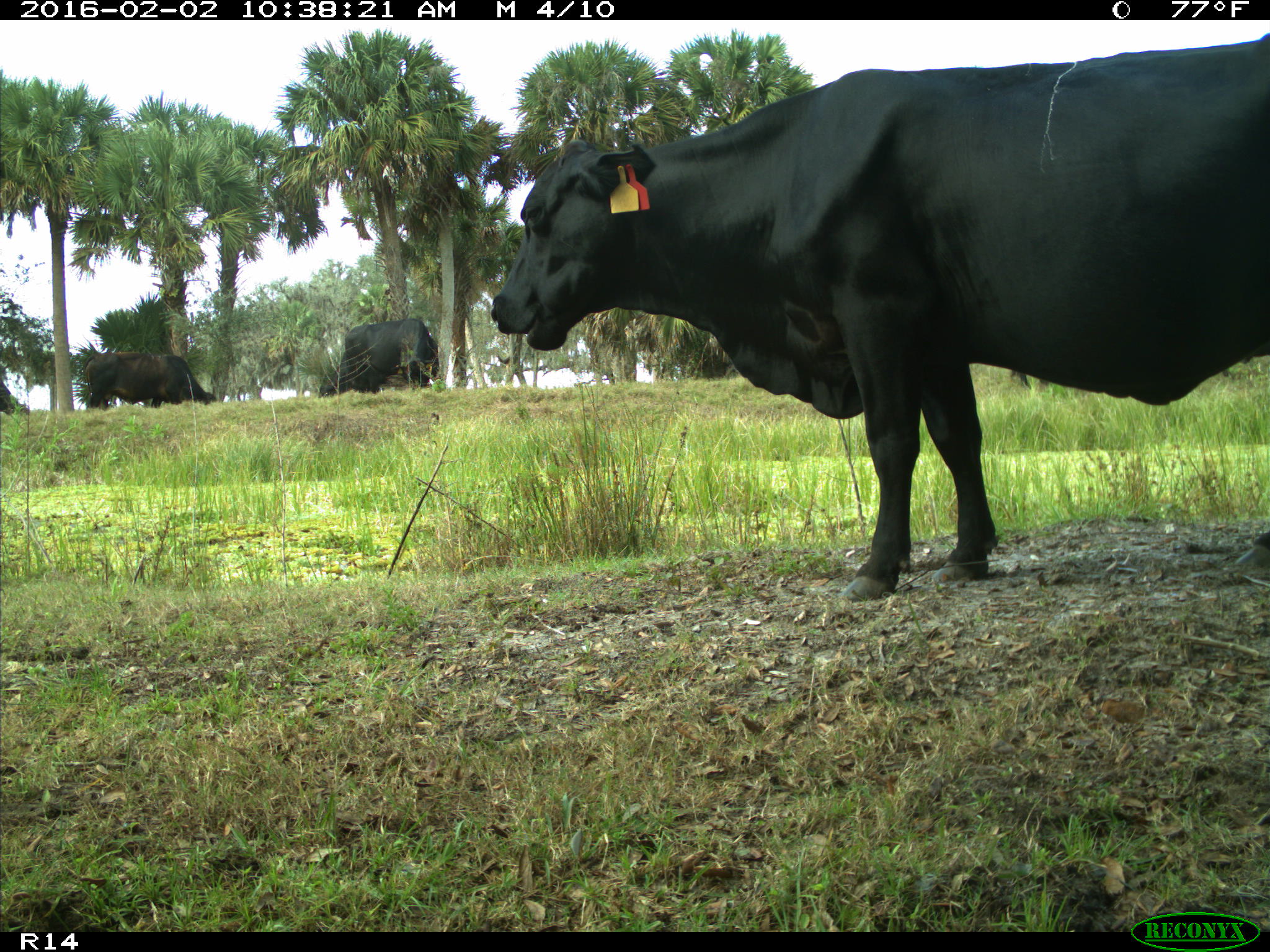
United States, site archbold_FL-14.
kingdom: Animalia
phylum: Chordata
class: Mammalia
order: Artiodactyla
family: Bovidae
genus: Bos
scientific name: Bos taurus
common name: domestic cow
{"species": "Bos taurus (domestic cow)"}